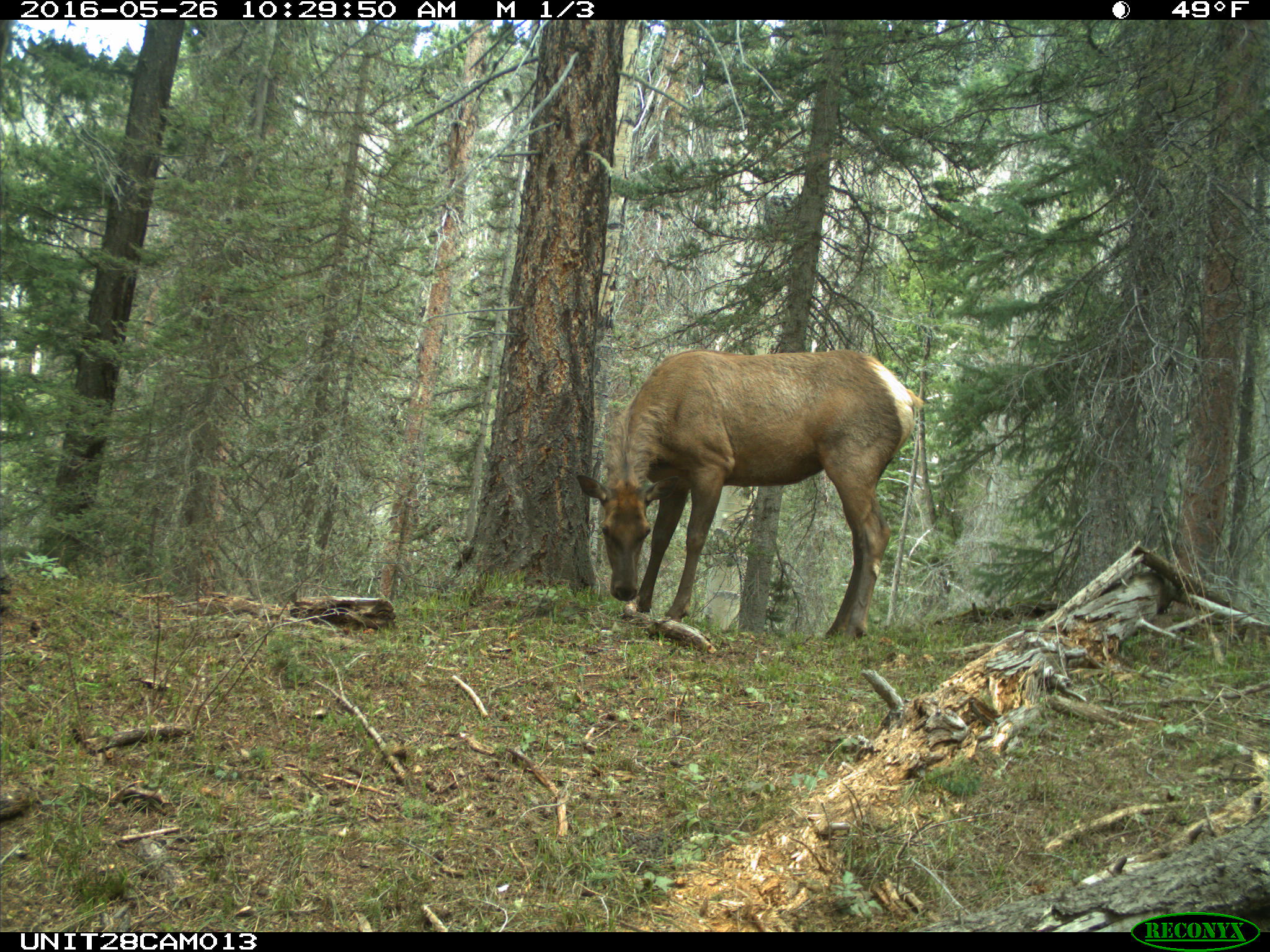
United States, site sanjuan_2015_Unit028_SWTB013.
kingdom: Animalia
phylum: Chordata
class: Mammalia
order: Artiodactyla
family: Cervidae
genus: Cervus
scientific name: Cervus elaphus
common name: red deer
Cervus elaphus (red deer).